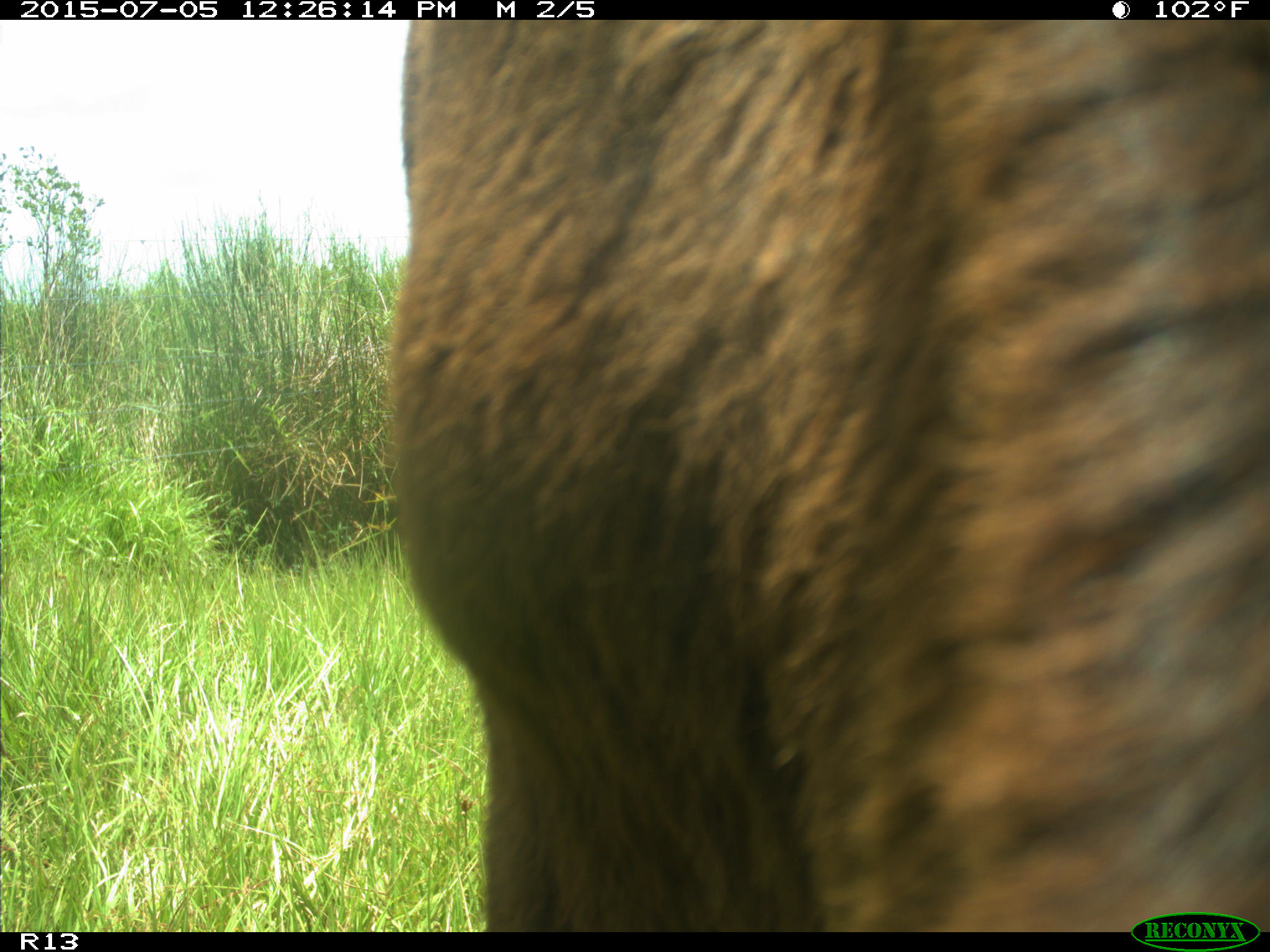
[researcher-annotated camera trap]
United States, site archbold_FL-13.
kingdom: Animalia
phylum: Chordata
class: Mammalia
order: Artiodactyla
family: Bovidae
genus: Bos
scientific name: Bos taurus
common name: domestic cow